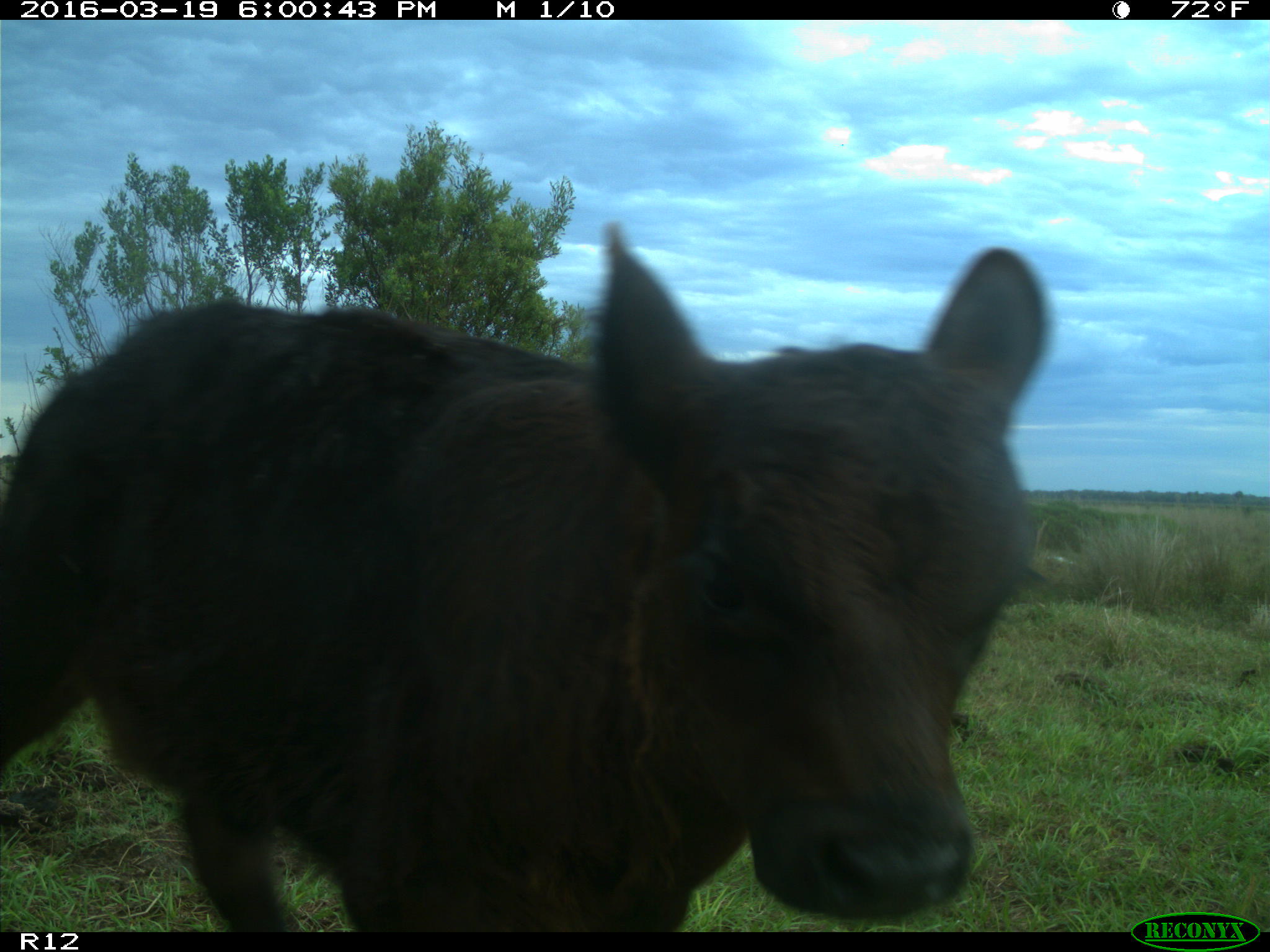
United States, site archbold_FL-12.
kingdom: Animalia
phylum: Chordata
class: Mammalia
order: Artiodactyla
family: Bovidae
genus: Bos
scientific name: Bos taurus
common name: domestic cow